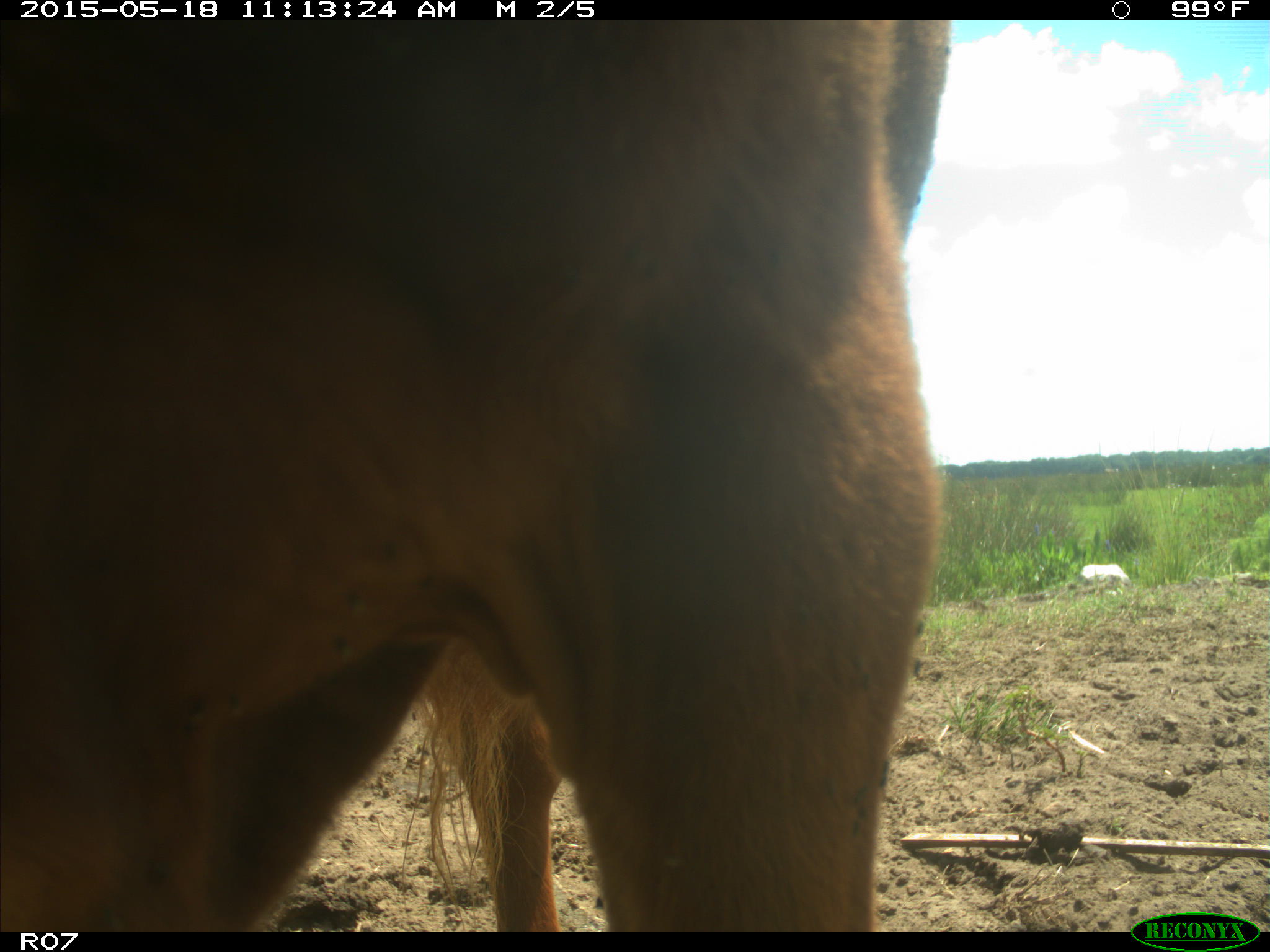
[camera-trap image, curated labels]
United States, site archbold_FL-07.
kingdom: Animalia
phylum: Chordata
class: Mammalia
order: Artiodactyla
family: Bovidae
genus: Bos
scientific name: Bos taurus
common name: domestic cow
Bos taurus (domestic cow).